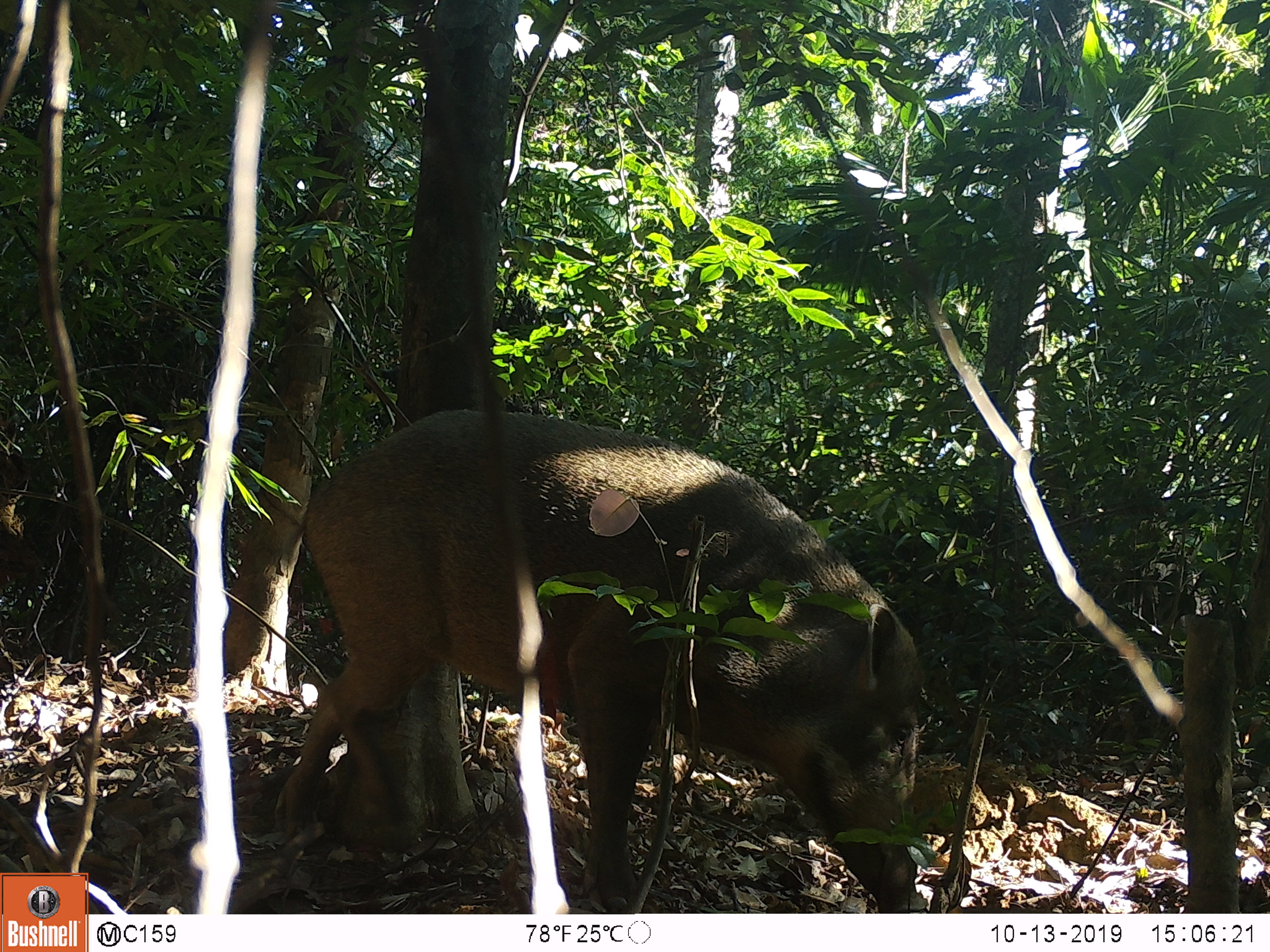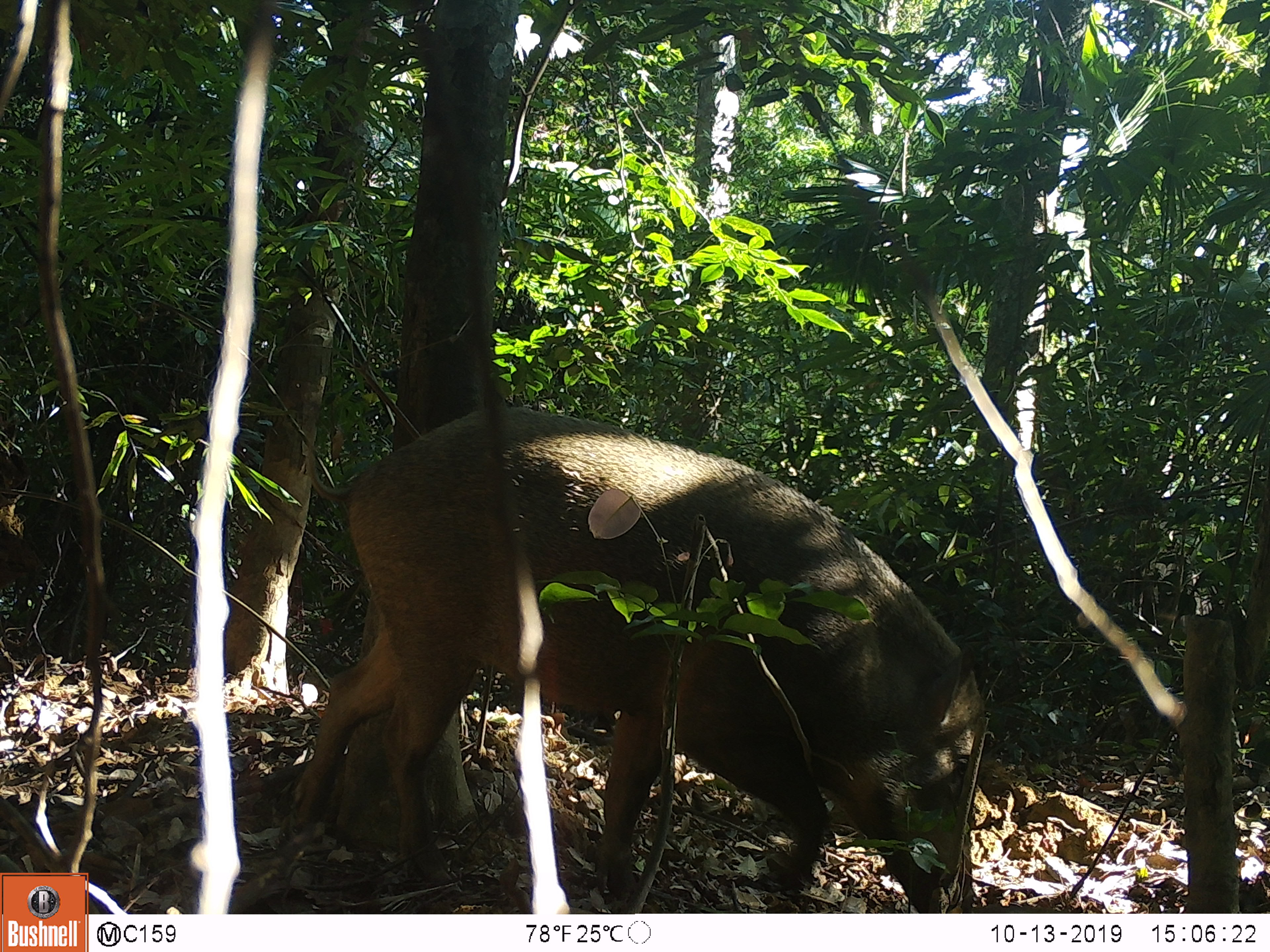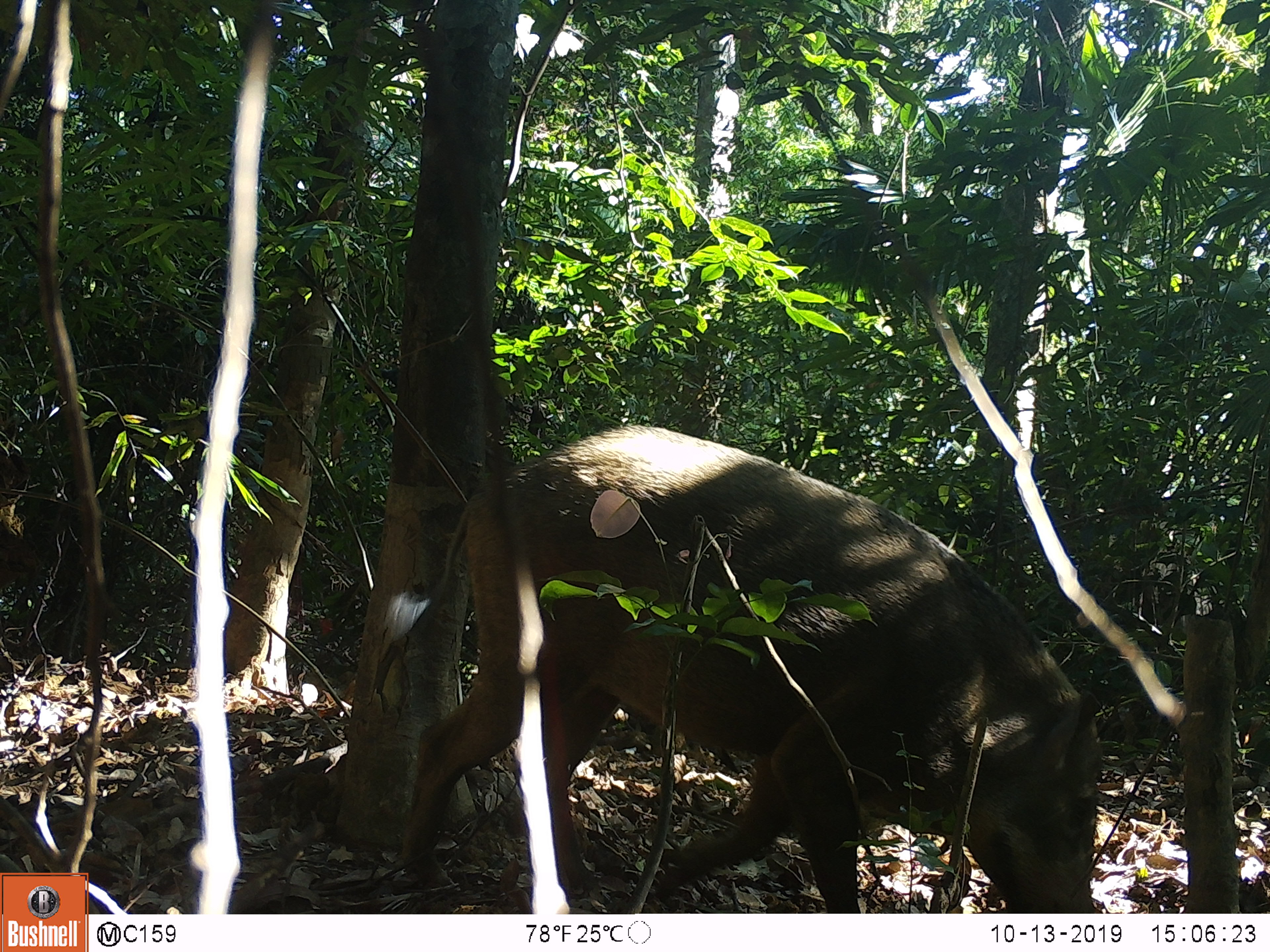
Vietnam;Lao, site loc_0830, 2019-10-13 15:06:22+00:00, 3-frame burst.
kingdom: Animalia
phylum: Chordata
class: Mammalia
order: Artiodactyla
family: Suidae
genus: Sus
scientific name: Sus scrofa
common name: eurasian wild pig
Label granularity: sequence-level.